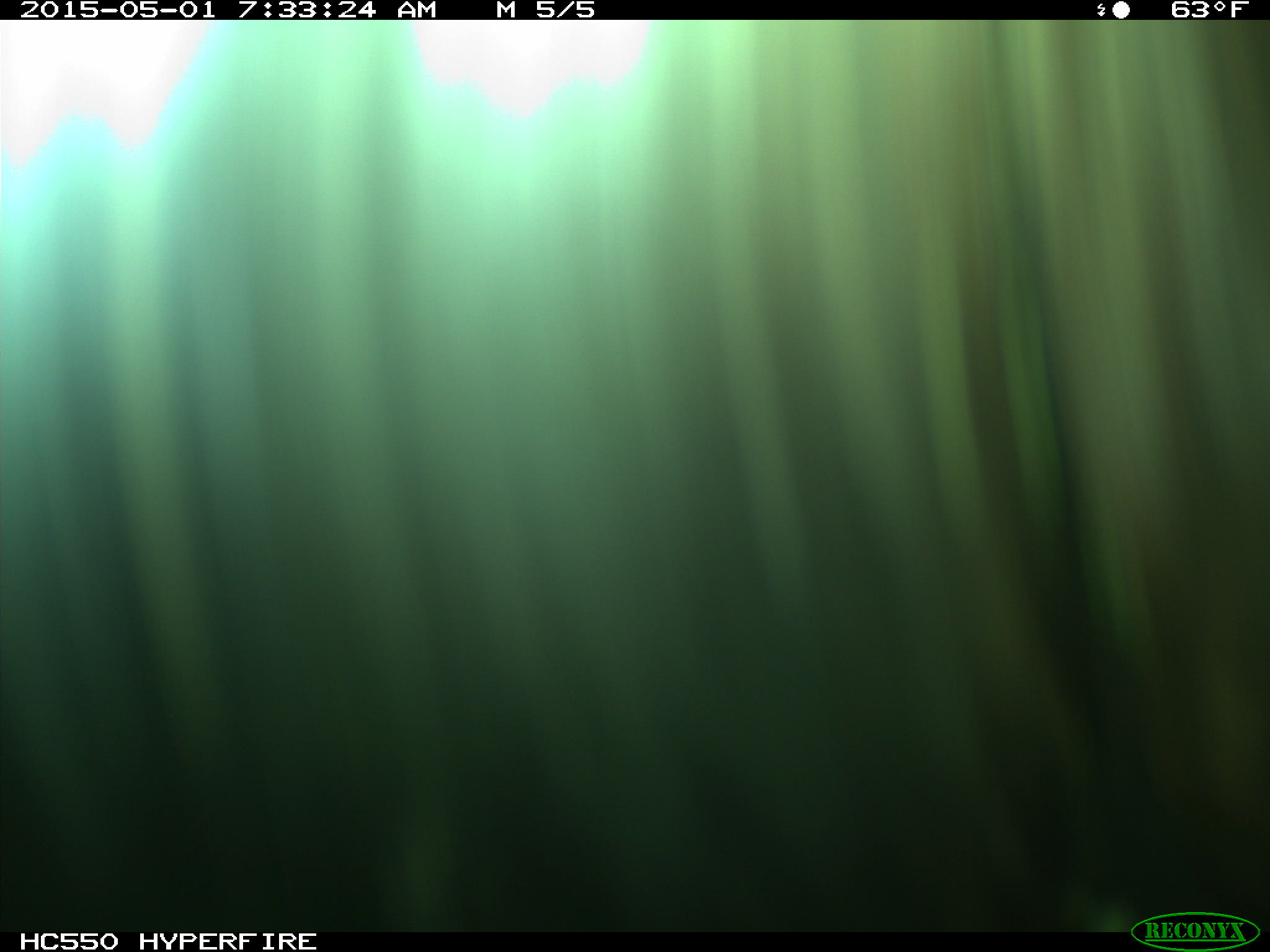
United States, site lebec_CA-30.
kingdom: Animalia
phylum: Chordata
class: Mammalia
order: Artiodactyla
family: Bovidae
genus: Bos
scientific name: Bos taurus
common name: domestic cow